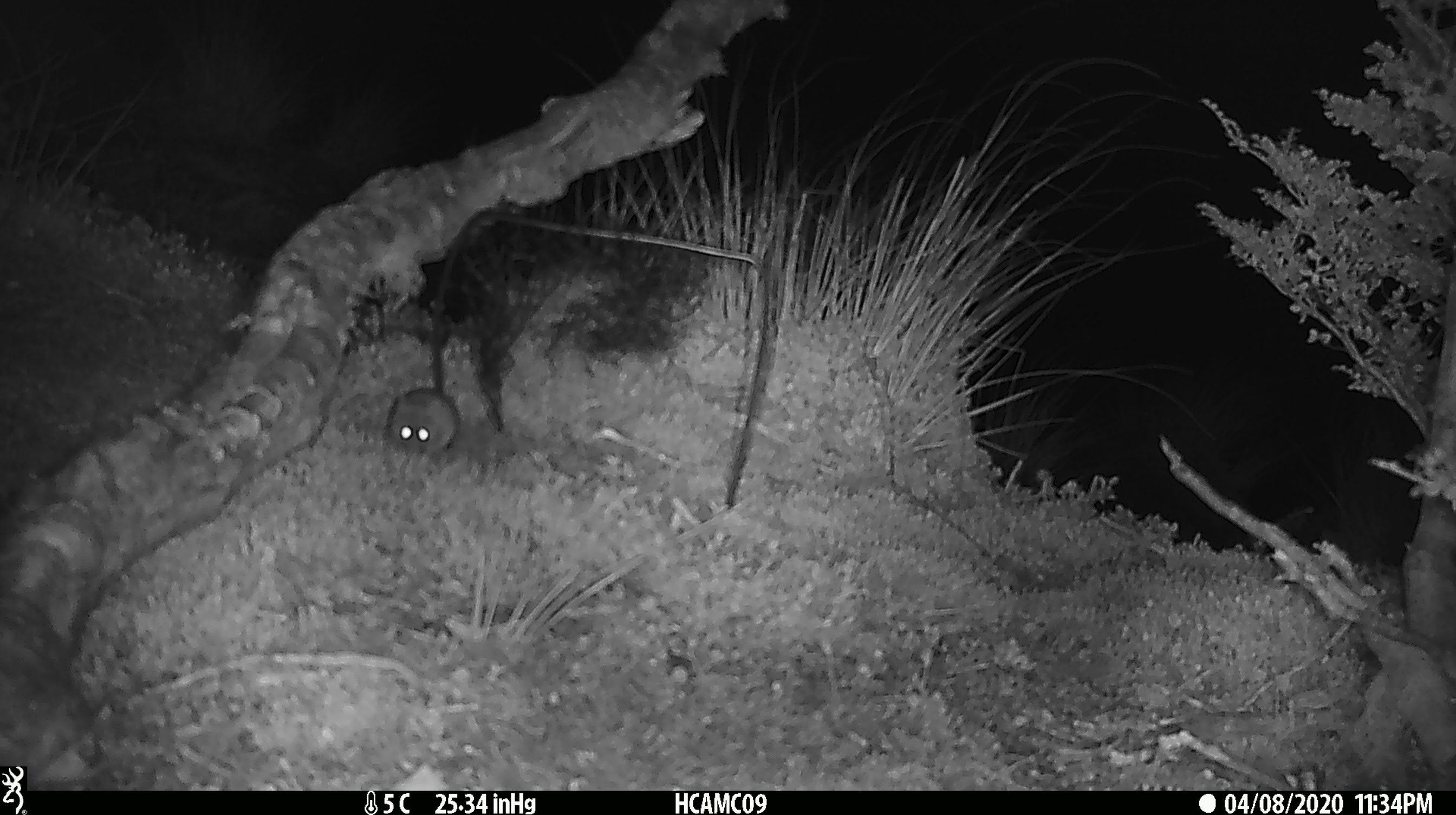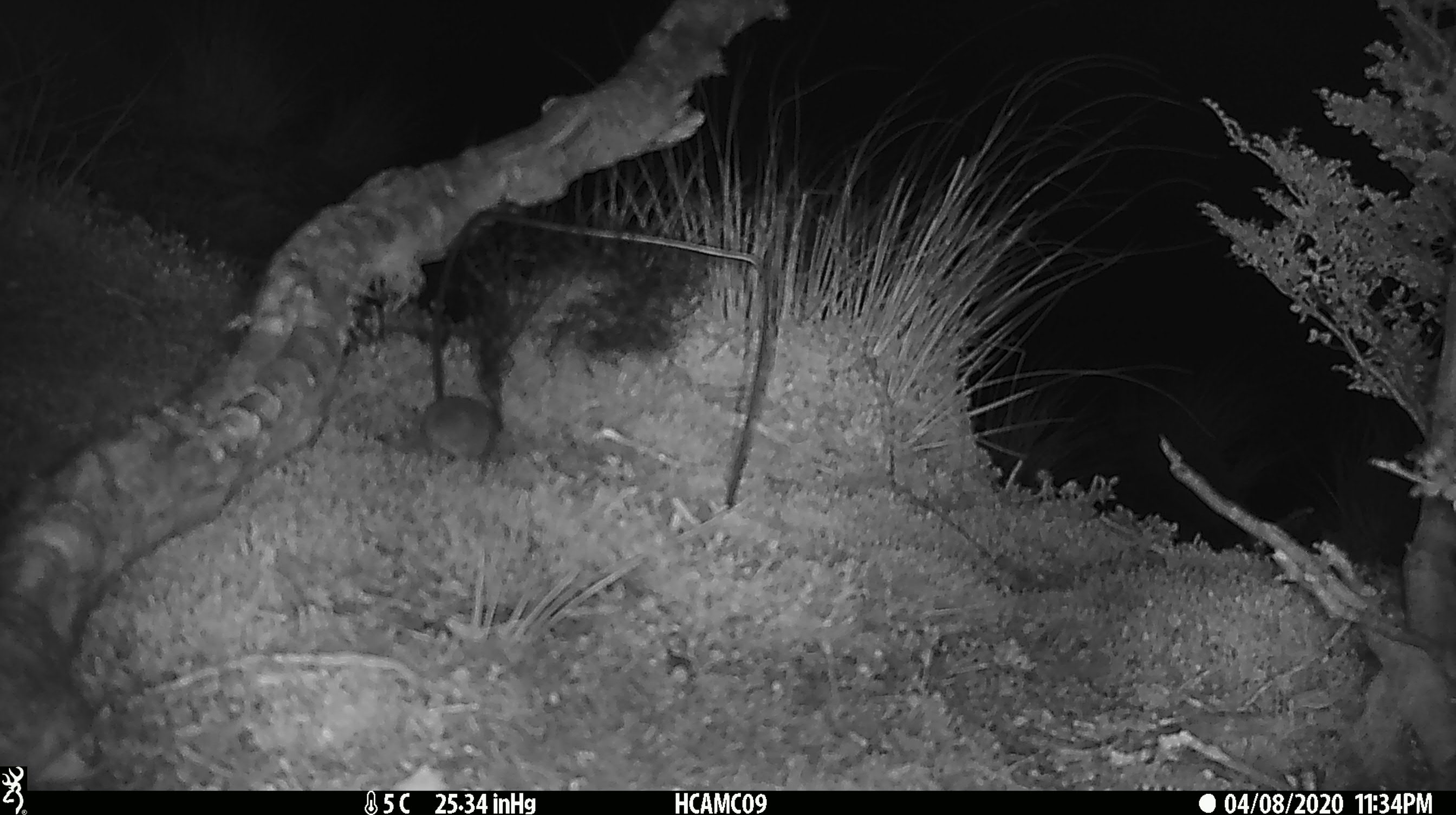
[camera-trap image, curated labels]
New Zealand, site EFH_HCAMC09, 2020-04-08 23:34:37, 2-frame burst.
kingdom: Animalia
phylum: Chordata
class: Mammalia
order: Rodentia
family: Muridae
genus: Mus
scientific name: Mus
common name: mouse